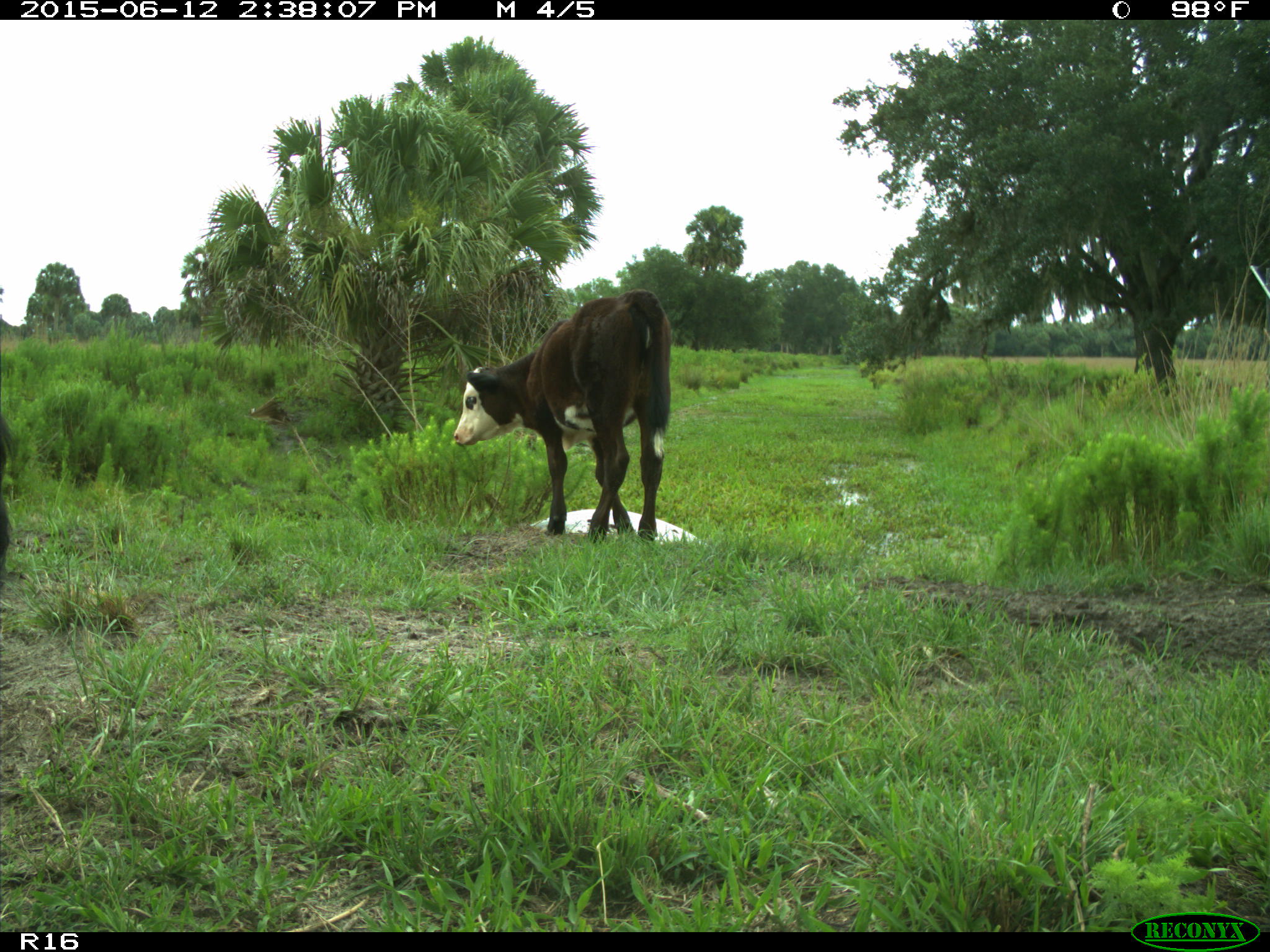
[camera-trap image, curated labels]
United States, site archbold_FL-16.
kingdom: Animalia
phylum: Chordata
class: Mammalia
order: Artiodactyla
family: Bovidae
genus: Bos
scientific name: Bos taurus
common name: domestic cow